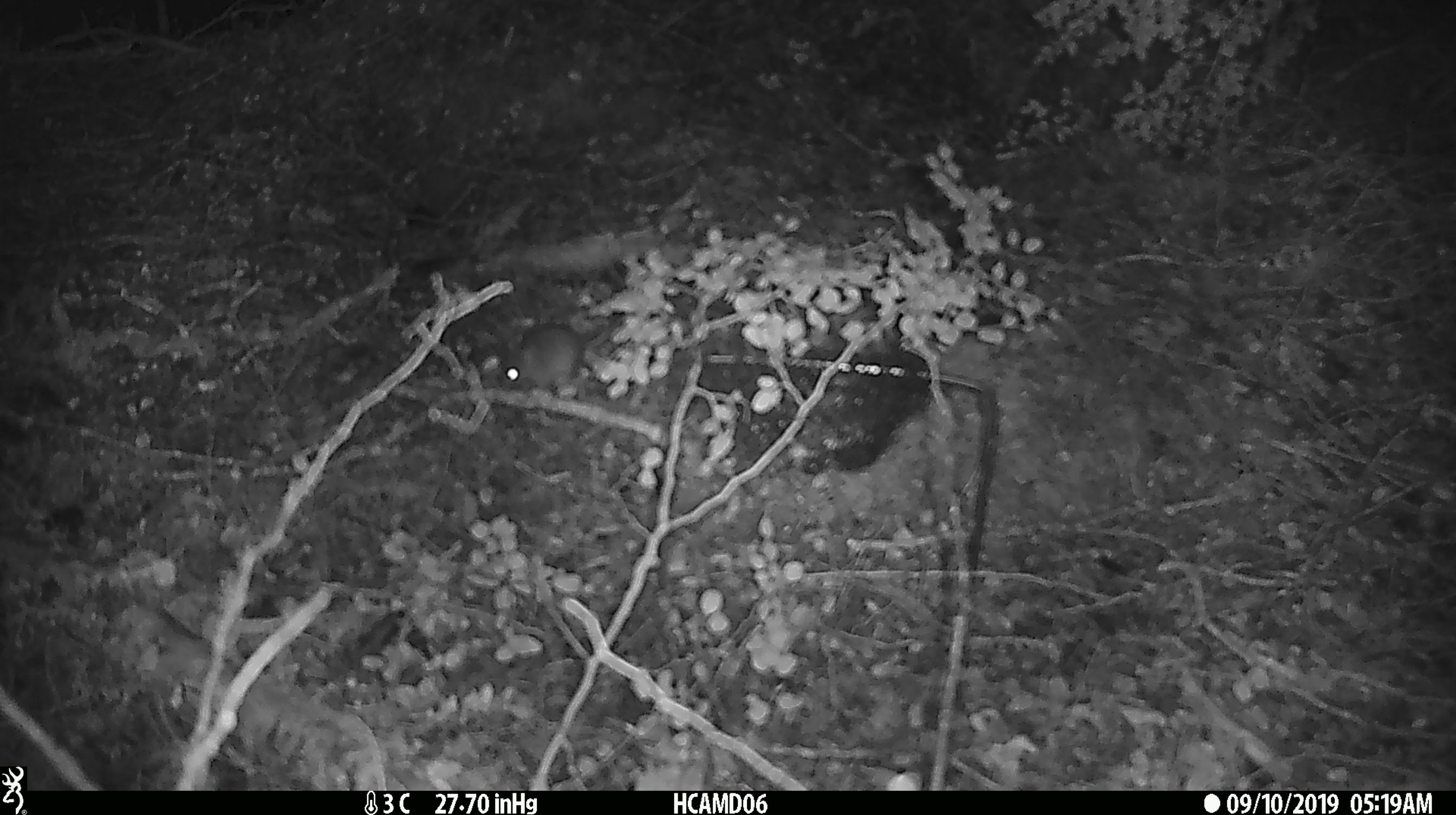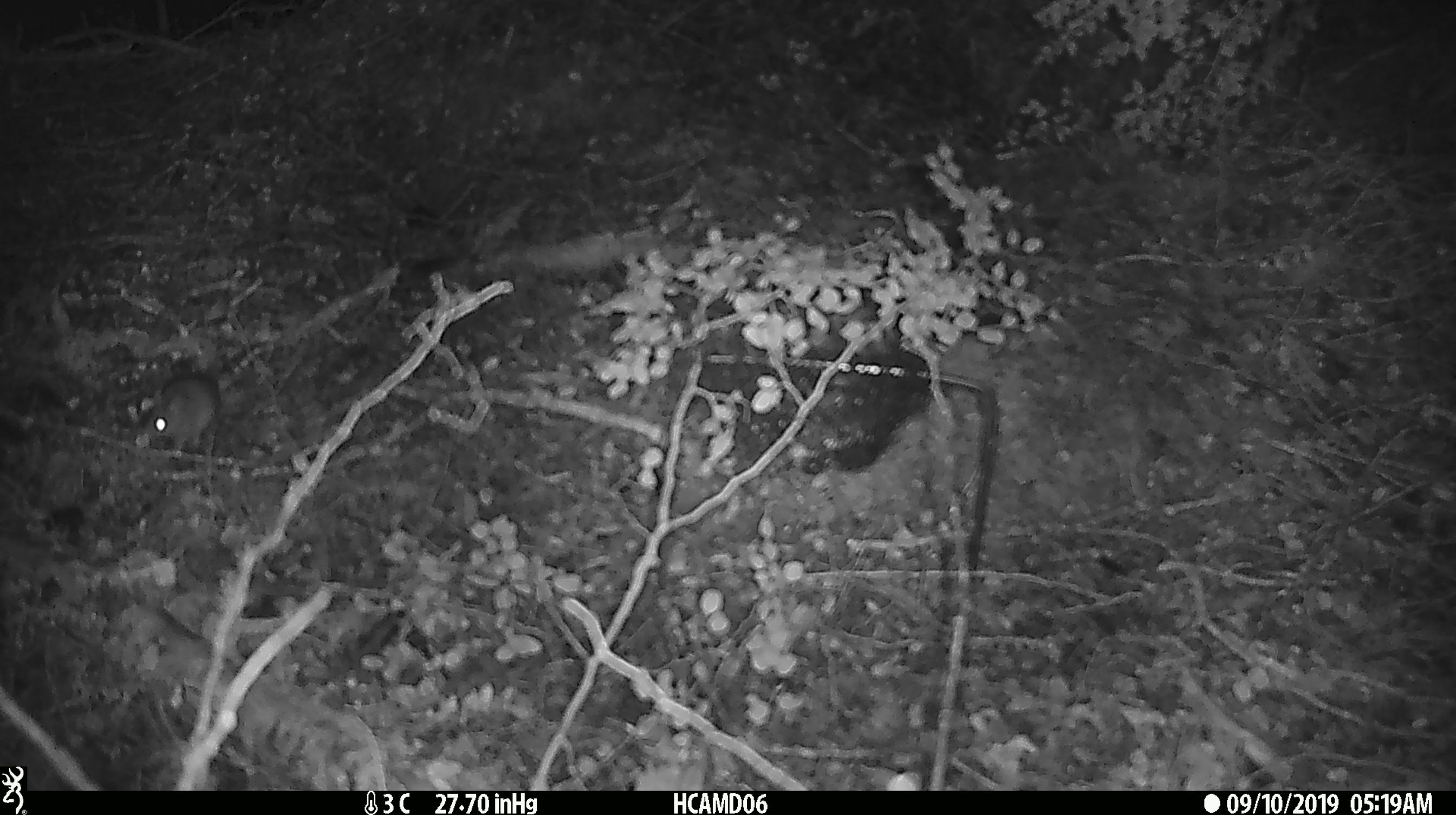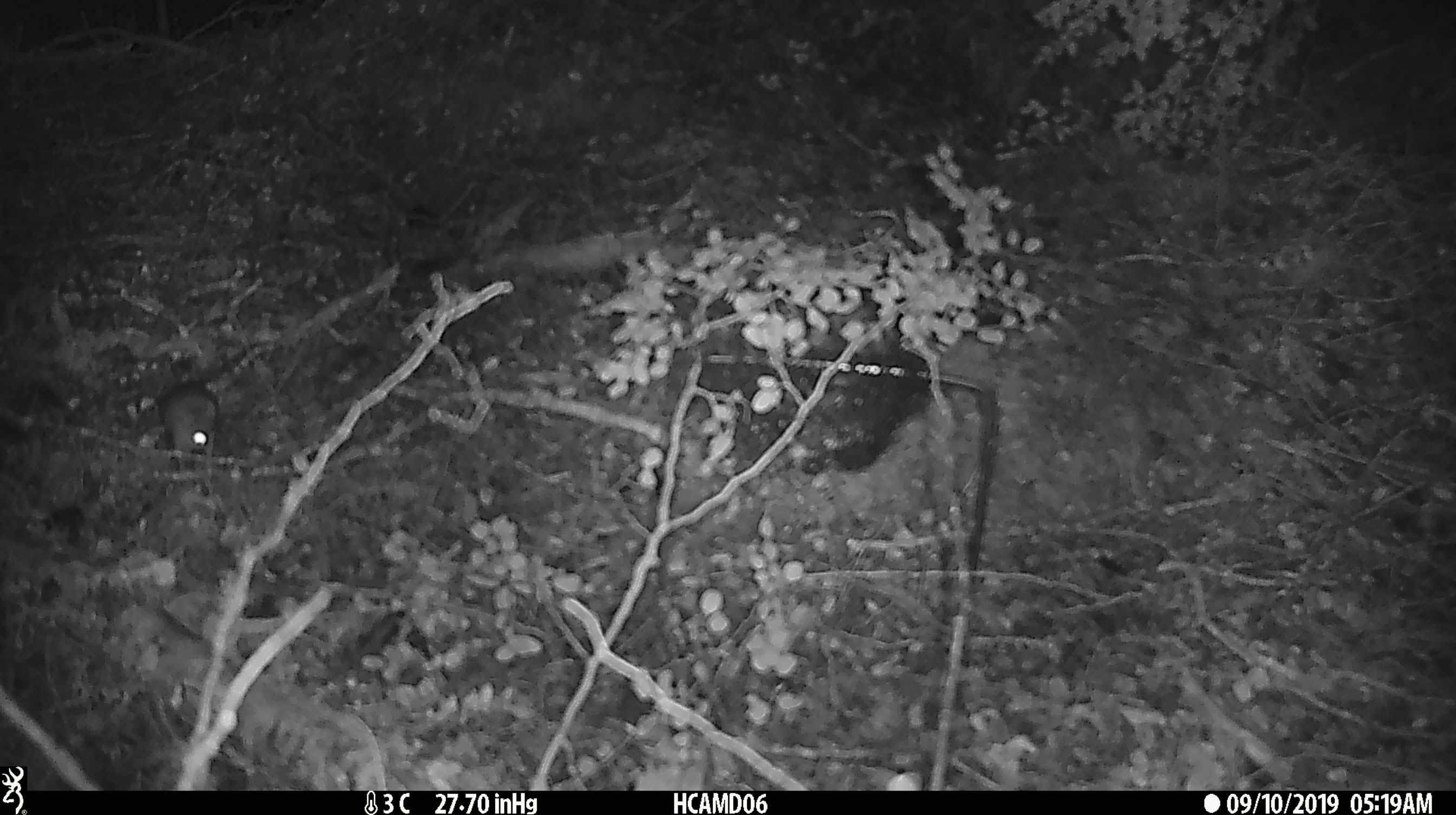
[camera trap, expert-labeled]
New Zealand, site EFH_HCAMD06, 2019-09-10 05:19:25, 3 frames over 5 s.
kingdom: Animalia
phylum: Chordata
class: Mammalia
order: Rodentia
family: Muridae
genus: Mus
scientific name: Mus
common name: mouse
Mouse (Mus).